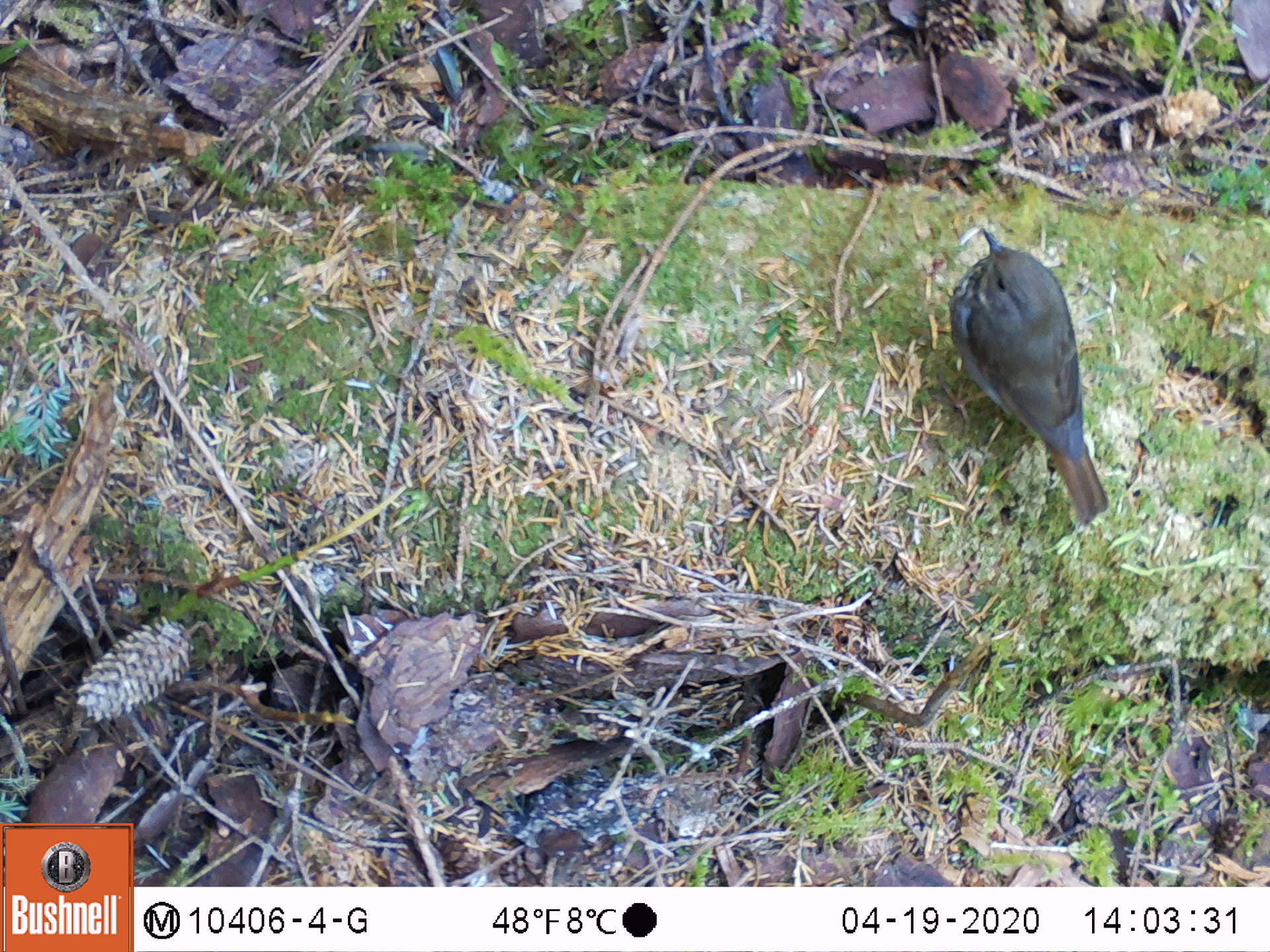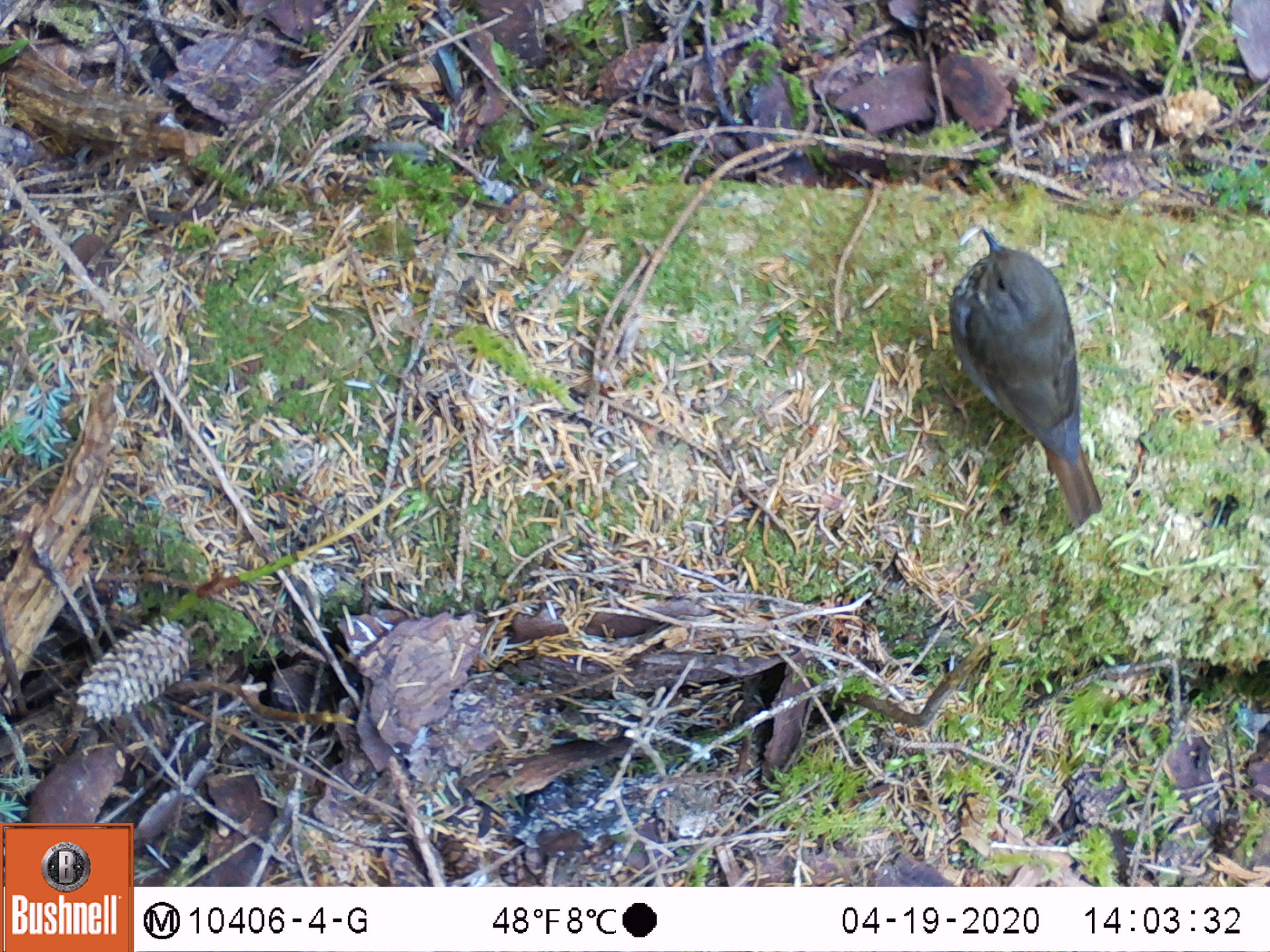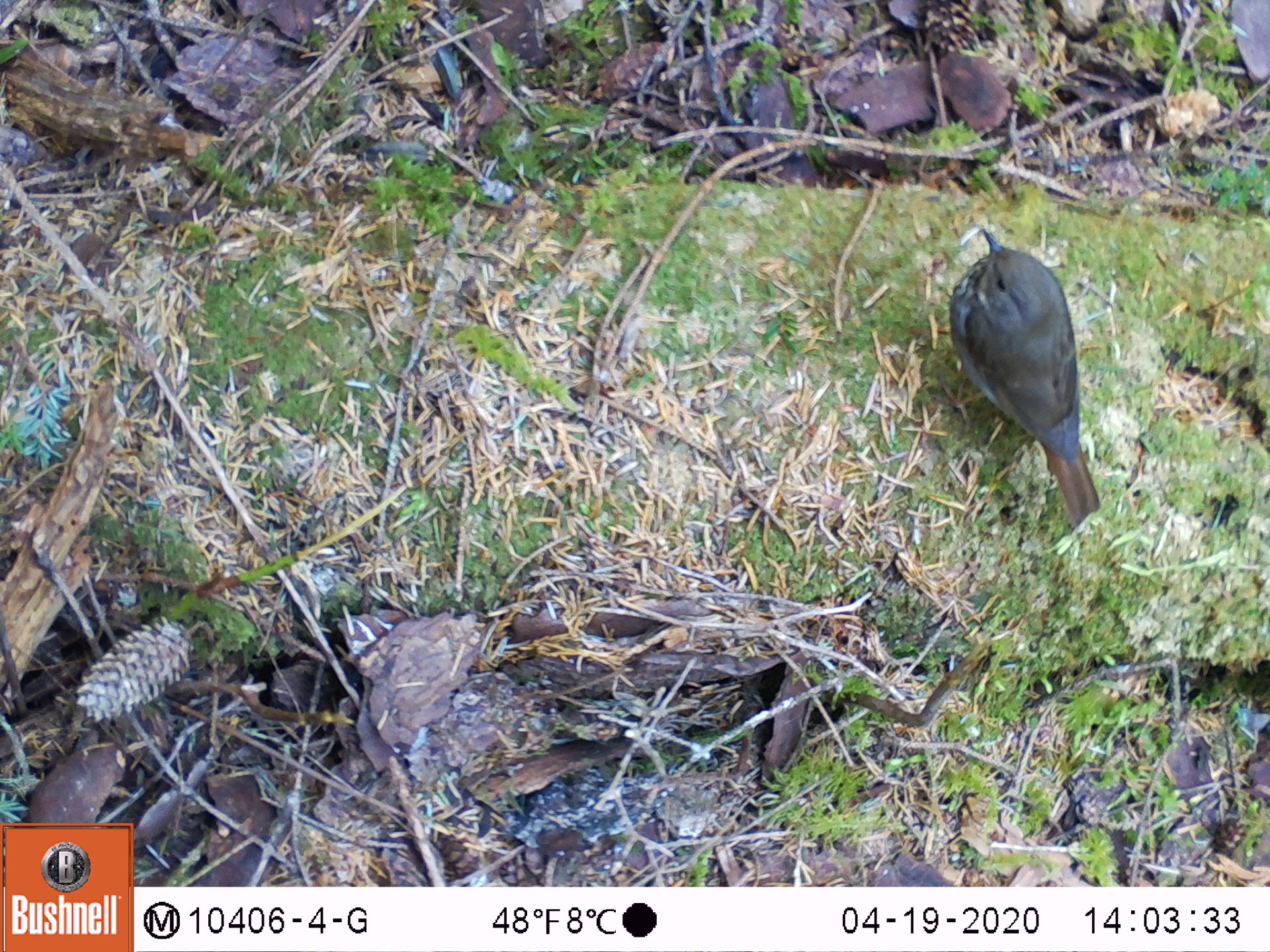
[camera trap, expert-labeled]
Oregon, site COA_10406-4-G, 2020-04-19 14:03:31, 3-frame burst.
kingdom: Animalia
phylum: Chordata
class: Aves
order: Passeriformes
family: Turdidae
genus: Catharus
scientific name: Catharus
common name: brown thrushes and nightingale-thrushes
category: catharus species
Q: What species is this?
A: Catharus species (brown thrushes and nightingale-thrushes) (Catharus).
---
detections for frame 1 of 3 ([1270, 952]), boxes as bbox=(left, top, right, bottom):
catharus species: bbox=(939, 213, 1126, 531)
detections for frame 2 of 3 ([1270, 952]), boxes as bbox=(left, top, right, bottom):
catharus species: bbox=(934, 214, 1118, 541)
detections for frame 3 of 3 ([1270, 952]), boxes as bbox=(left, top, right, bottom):
catharus species: bbox=(937, 216, 1117, 545)